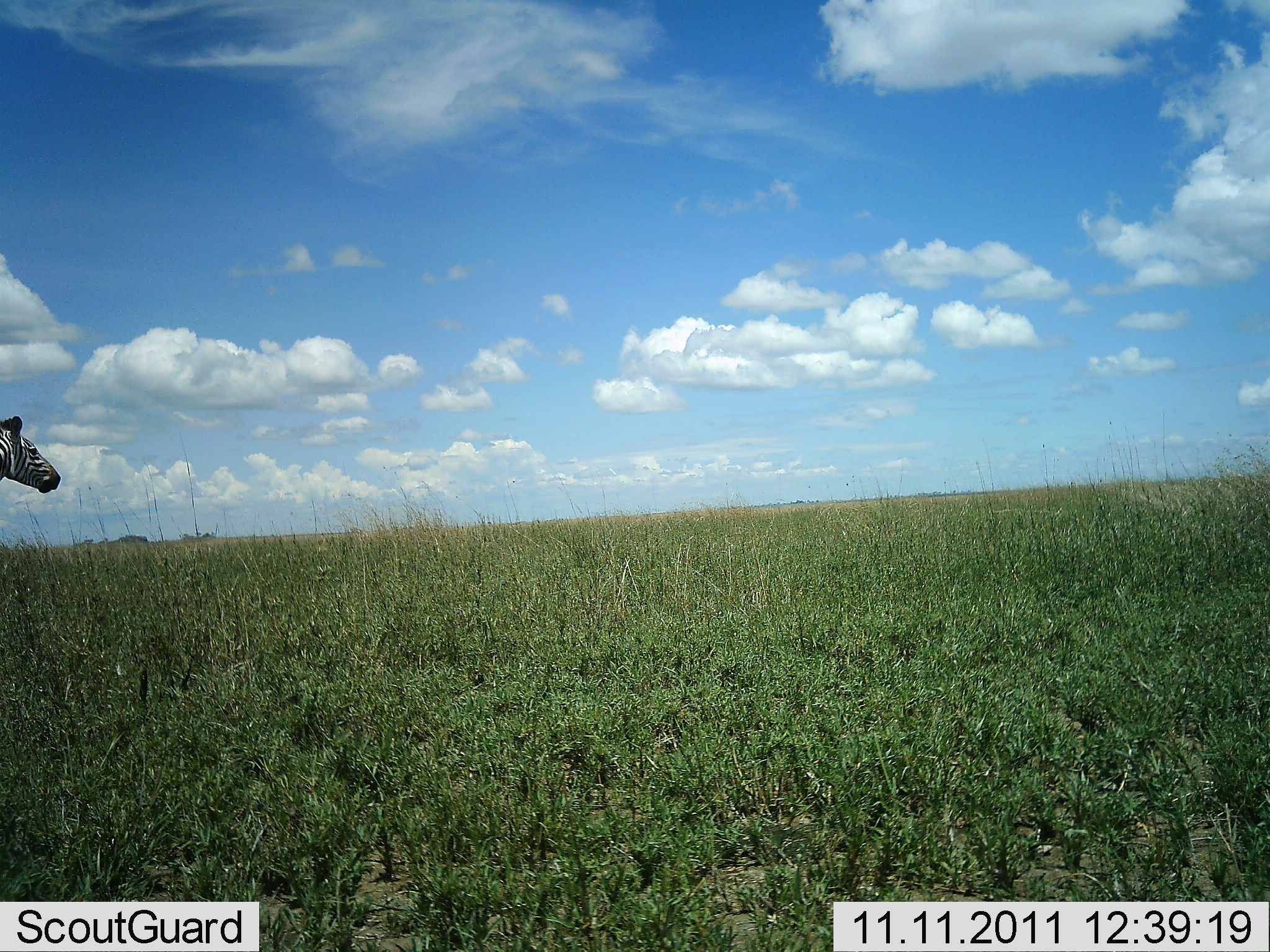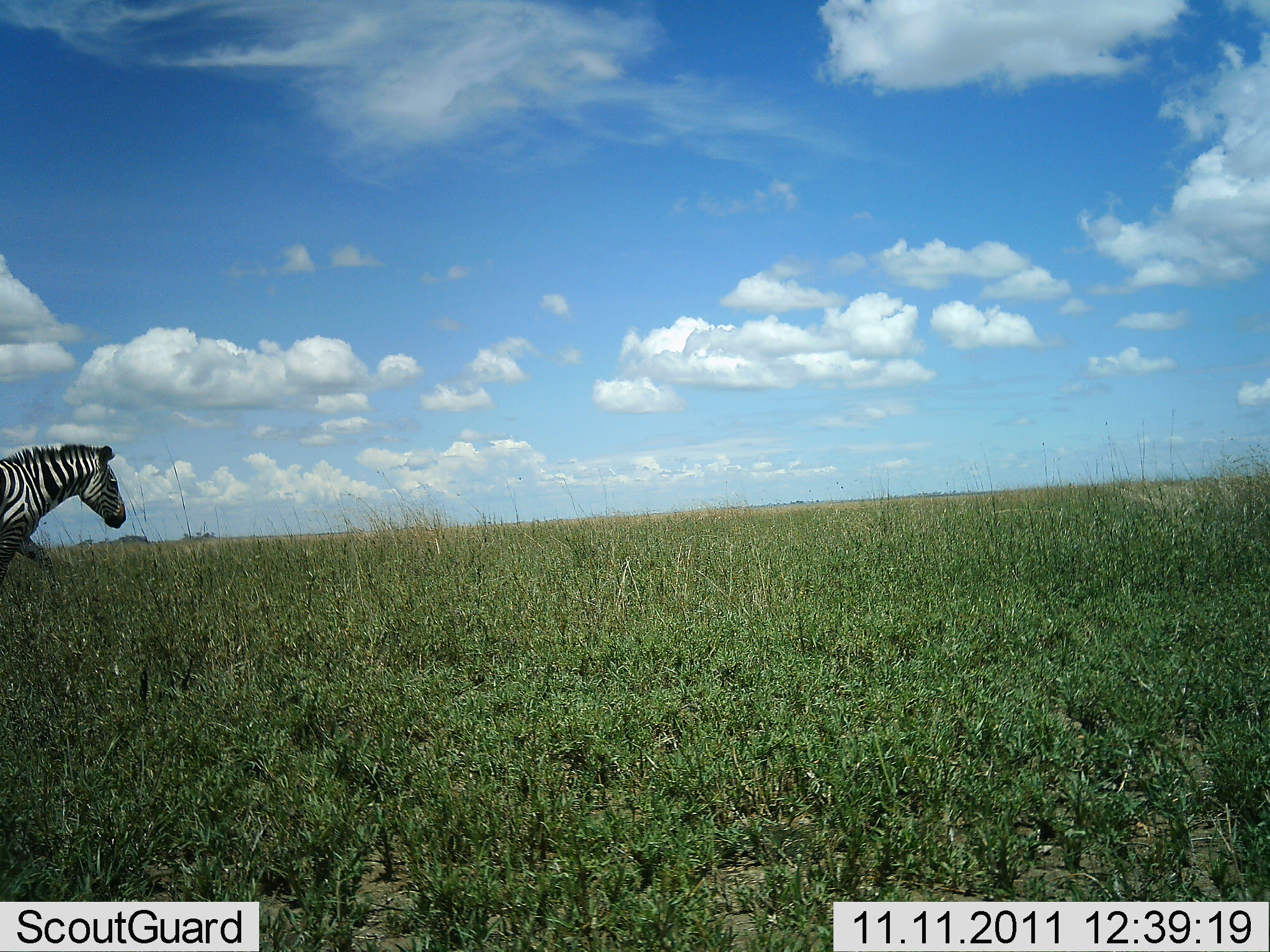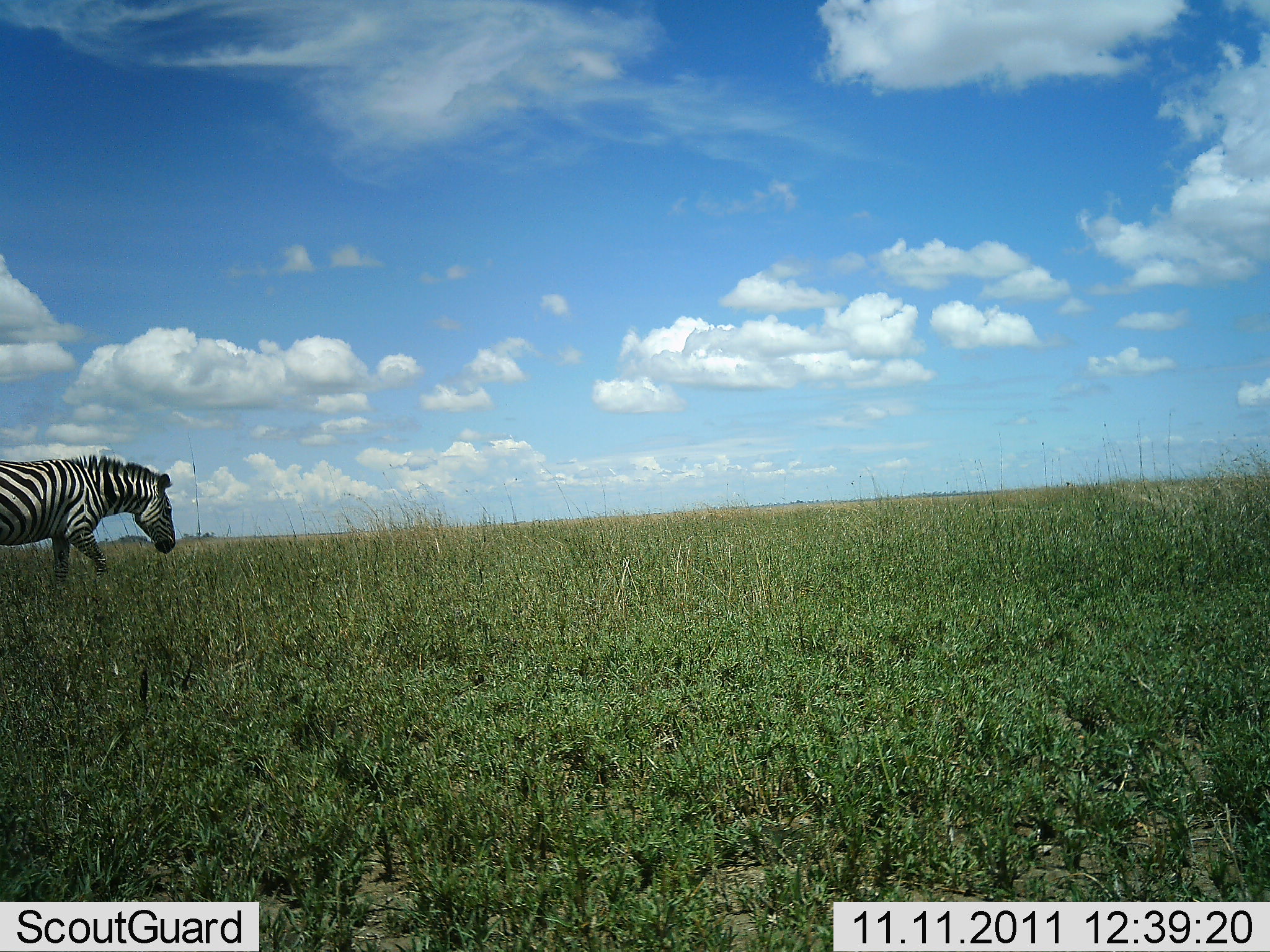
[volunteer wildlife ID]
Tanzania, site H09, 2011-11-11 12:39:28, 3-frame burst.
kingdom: Animalia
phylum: Chordata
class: Mammalia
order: Perissodactyla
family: Equidae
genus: Equus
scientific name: Equus quagga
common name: plains zebra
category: zebra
Zebra (plains zebra) (Equus quagga), count 1. Behavior (volunteer vote fractions): standing 0%, resting 0%, moving 100%, interacting 0%. Young present (vote fraction): 0%. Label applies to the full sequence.